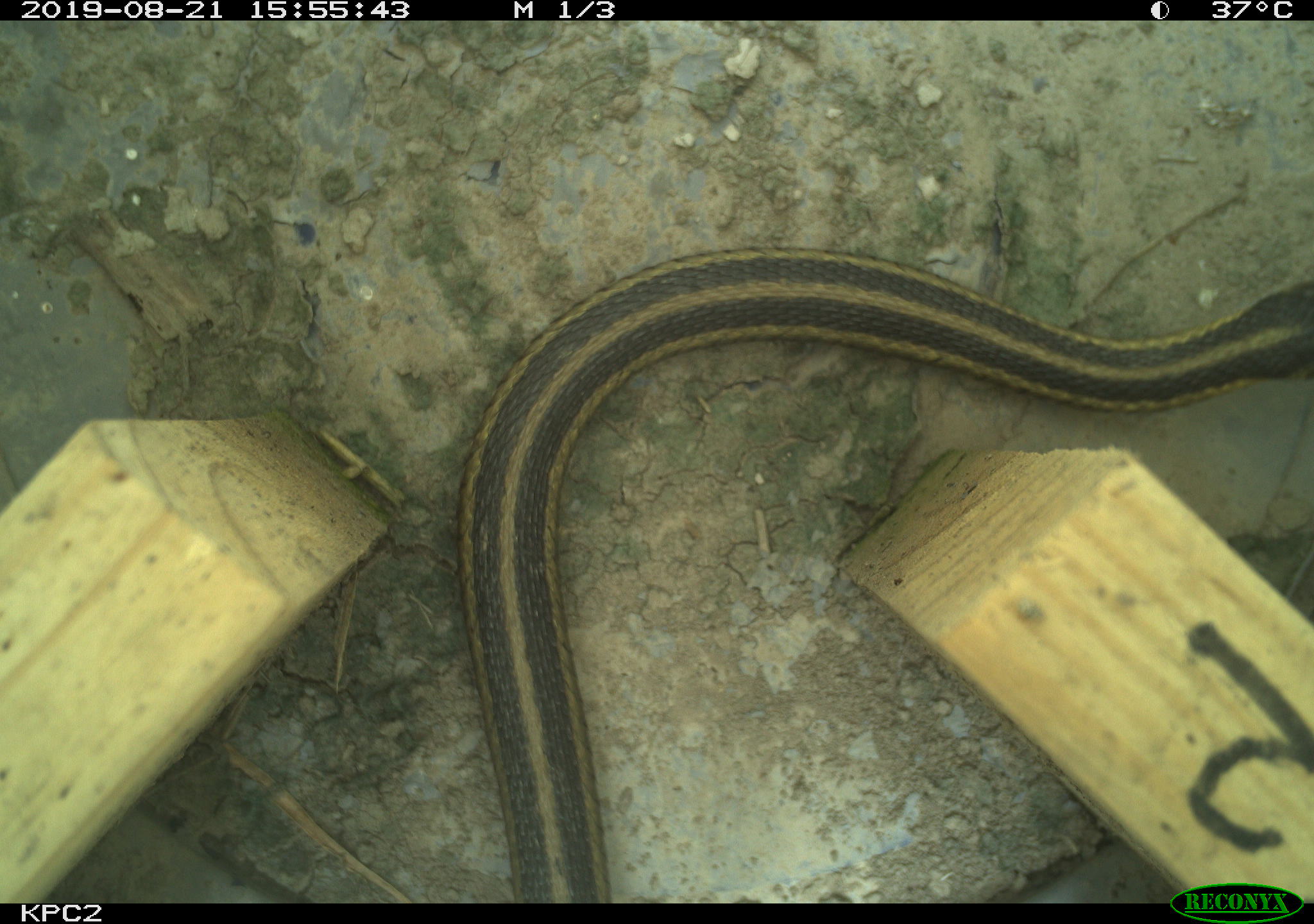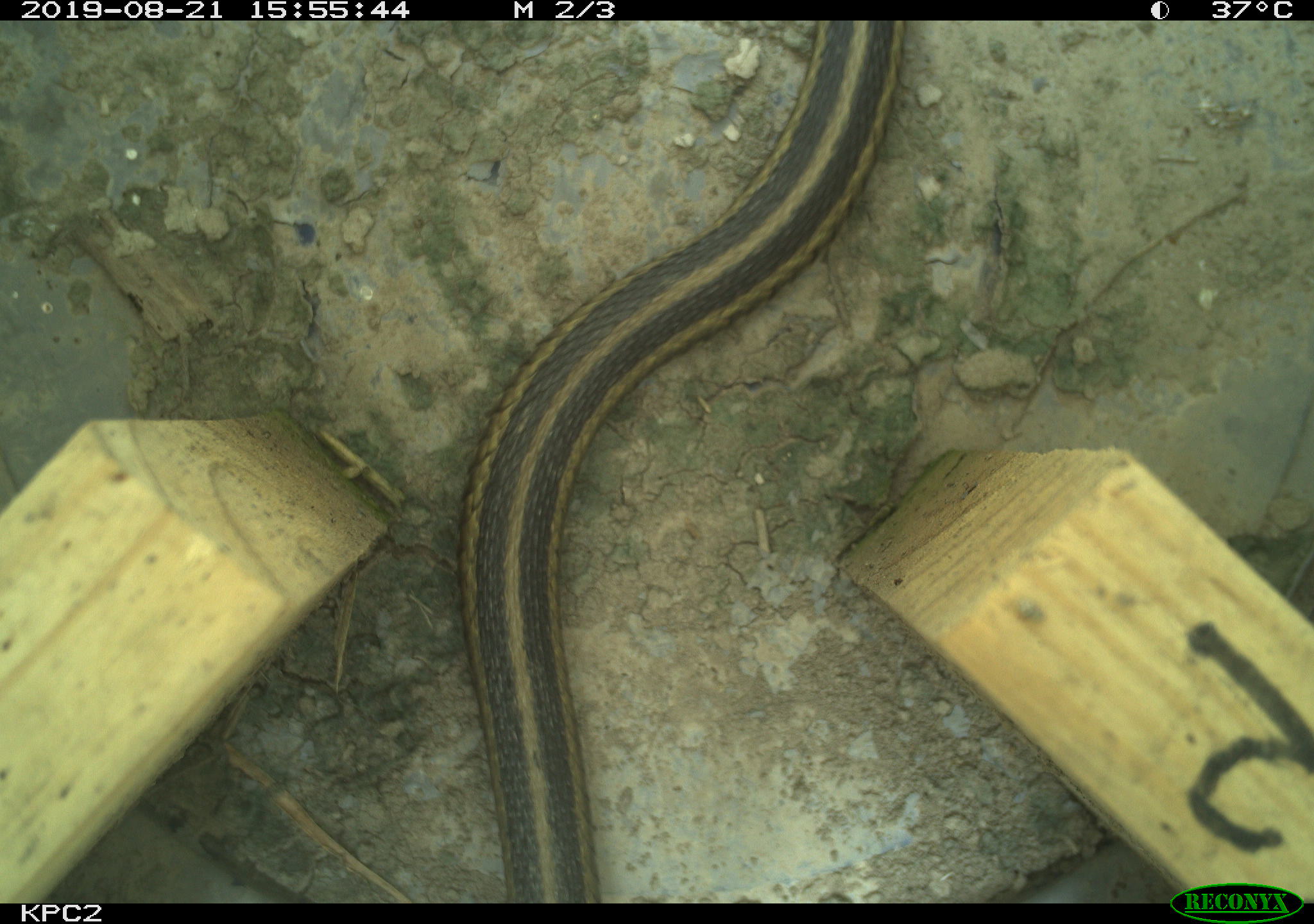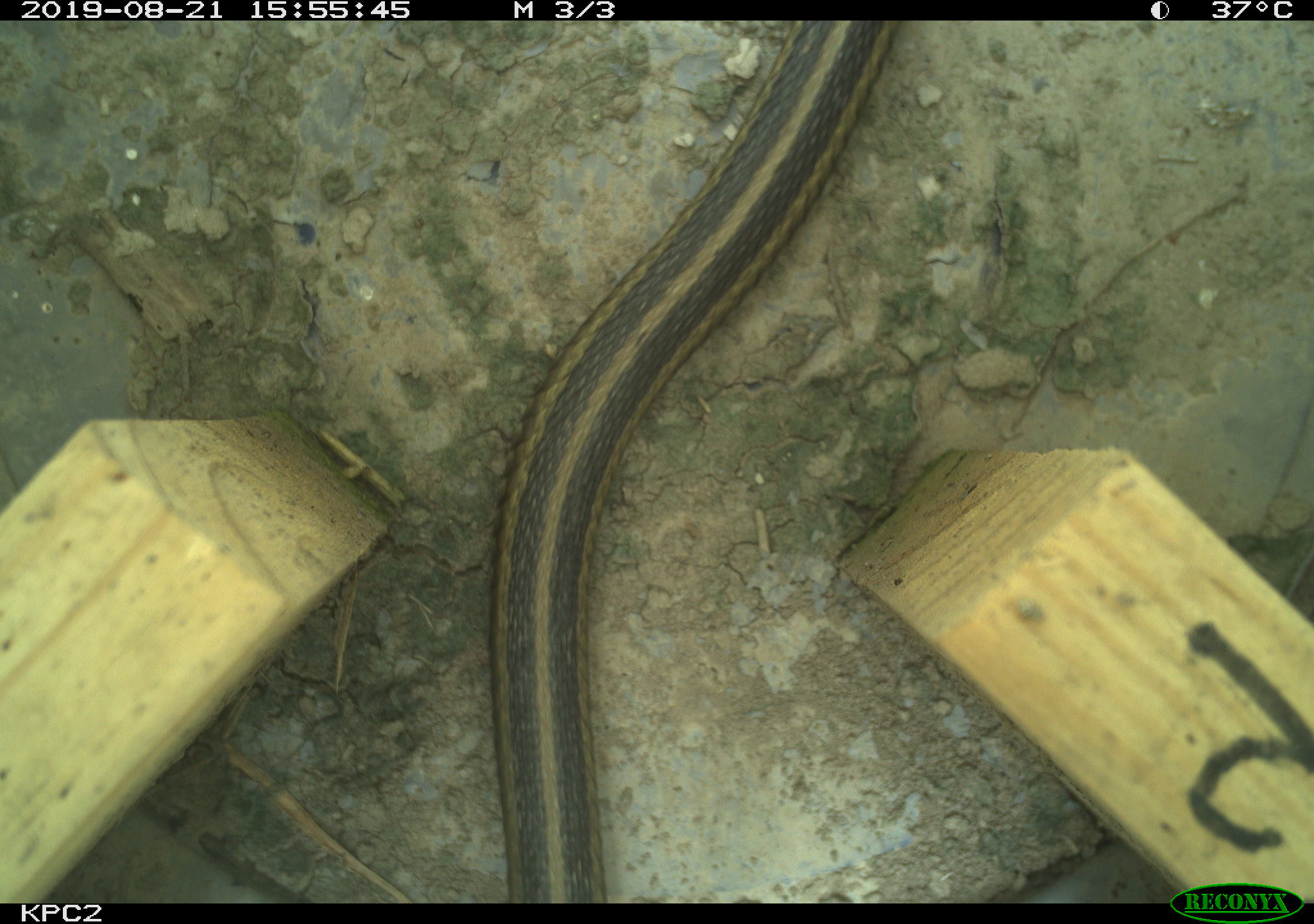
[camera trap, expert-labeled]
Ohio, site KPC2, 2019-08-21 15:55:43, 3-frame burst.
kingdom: Animalia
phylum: Chordata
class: Reptilia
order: Squamata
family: Colubridae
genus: Thamnophis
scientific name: Thamnophis sirtalis sirtalis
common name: eastern gartersnake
Eastern gartersnake (Thamnophis sirtalis sirtalis).